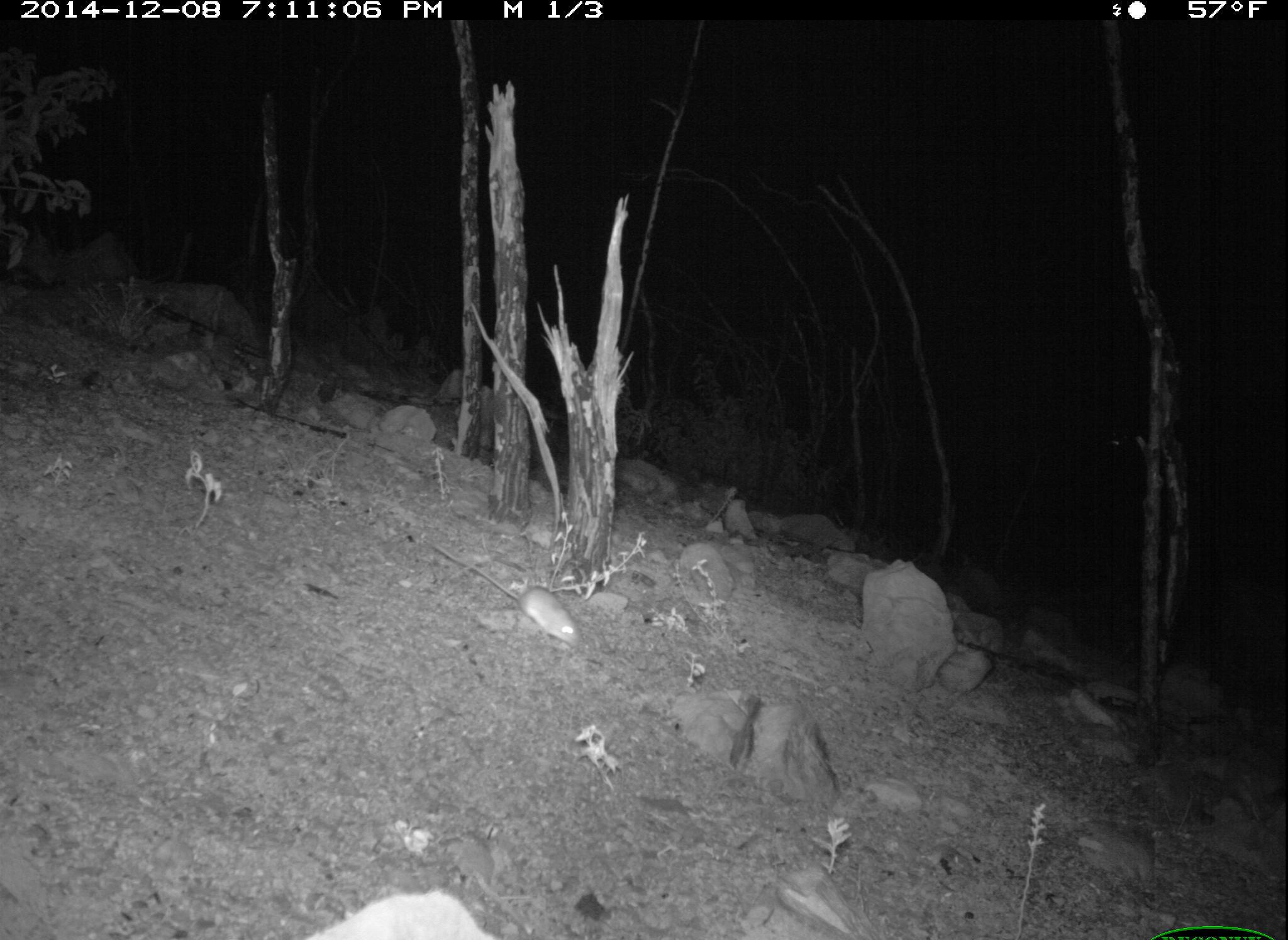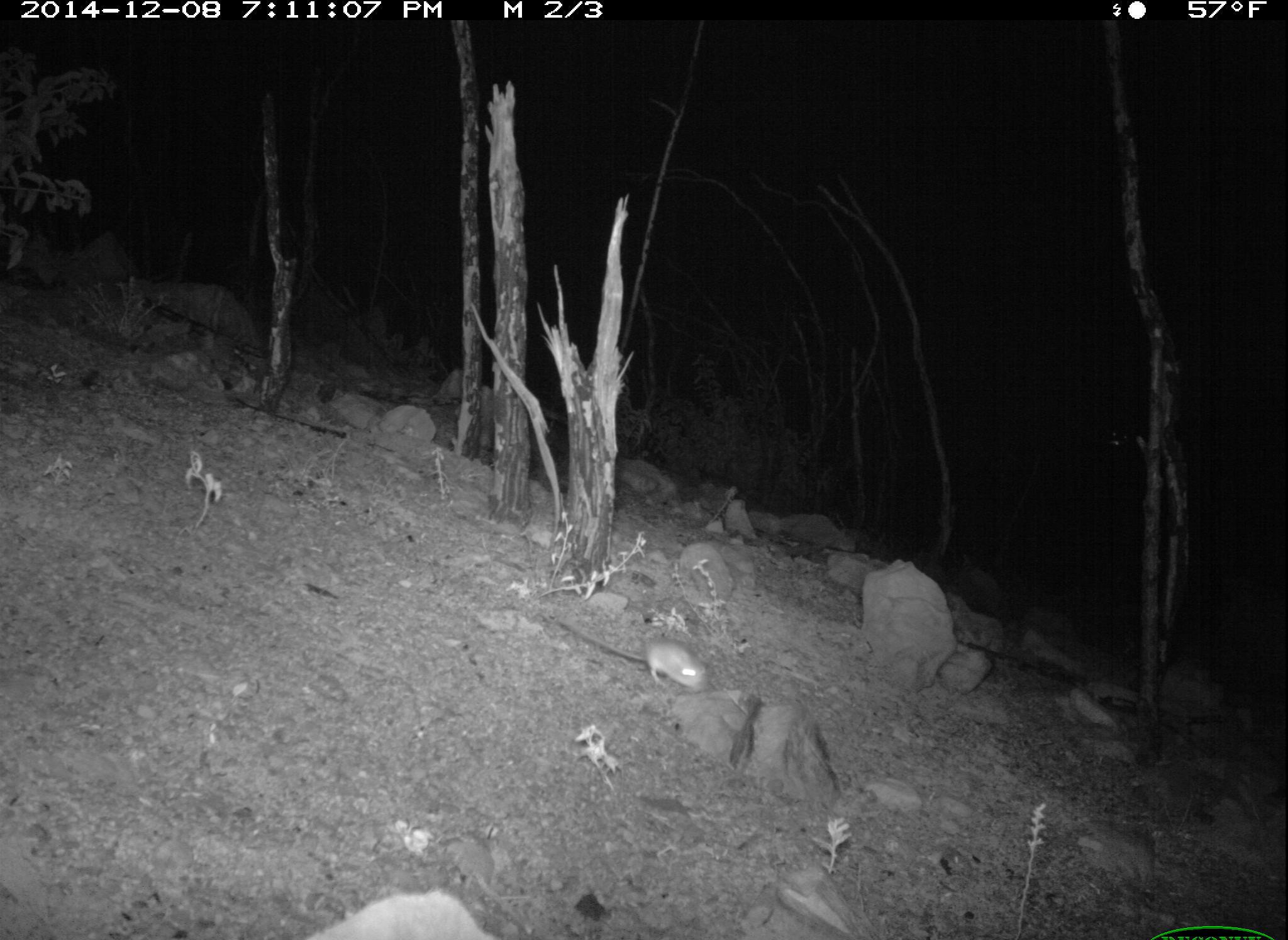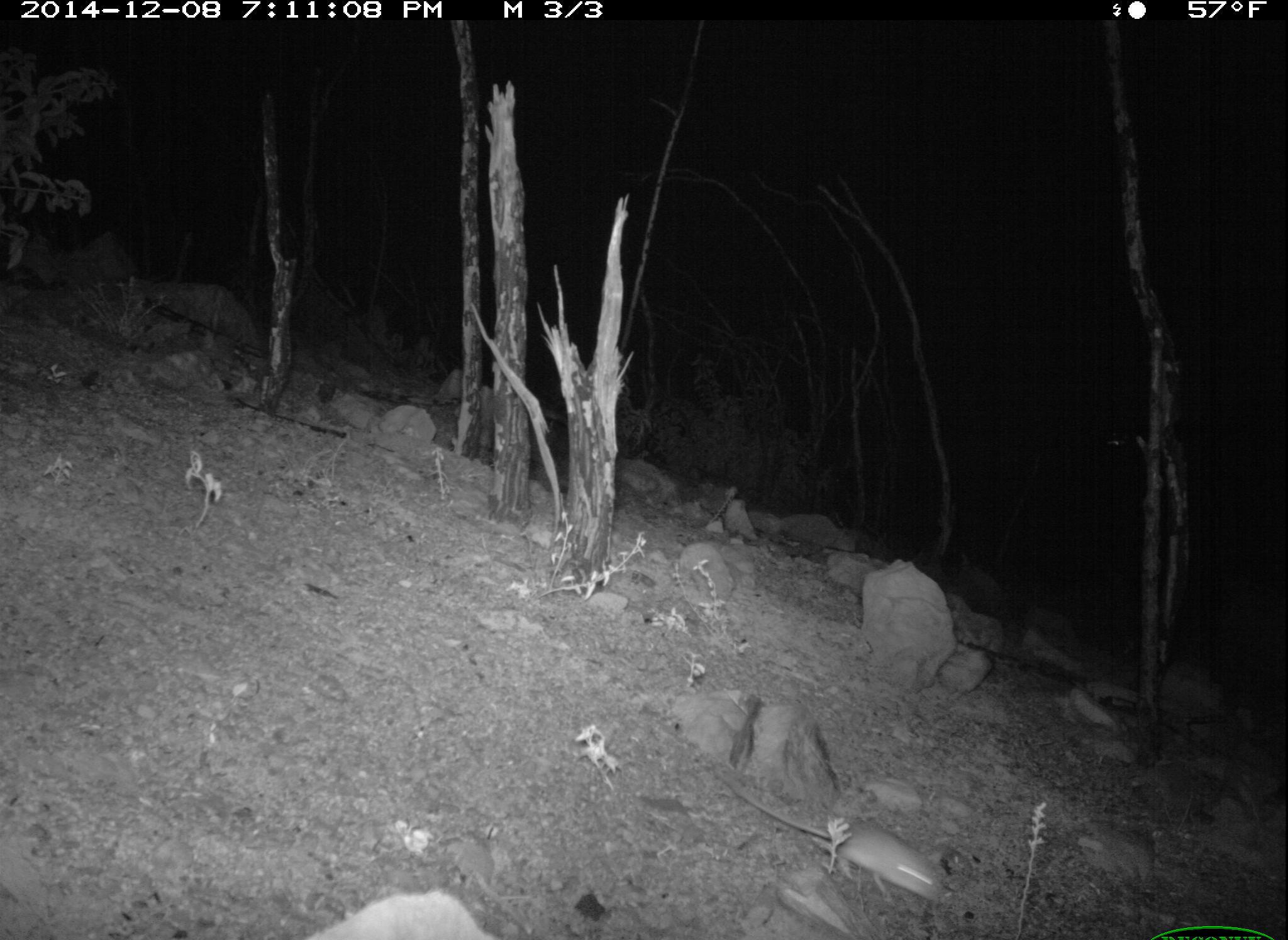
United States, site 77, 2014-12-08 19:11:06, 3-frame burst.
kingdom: Animalia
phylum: Chordata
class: Mammalia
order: Rodentia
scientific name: Rodentia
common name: rodent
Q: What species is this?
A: Rodent (Rodentia).